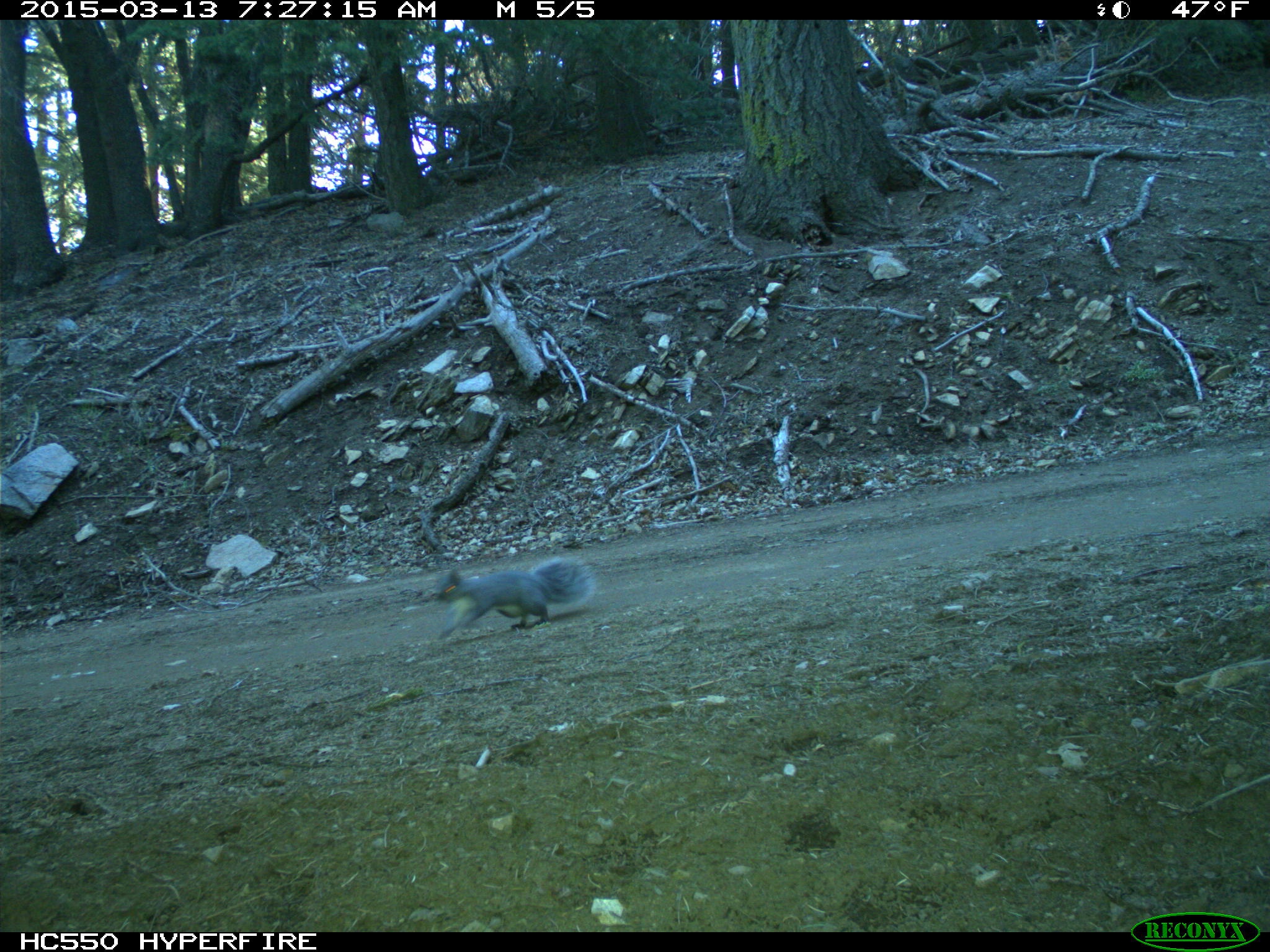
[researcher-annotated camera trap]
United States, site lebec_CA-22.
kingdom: Animalia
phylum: Chordata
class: Mammalia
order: Rodentia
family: Sciuridae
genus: Sciurus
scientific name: Sciurus carolinensis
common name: eastern gray squirrel